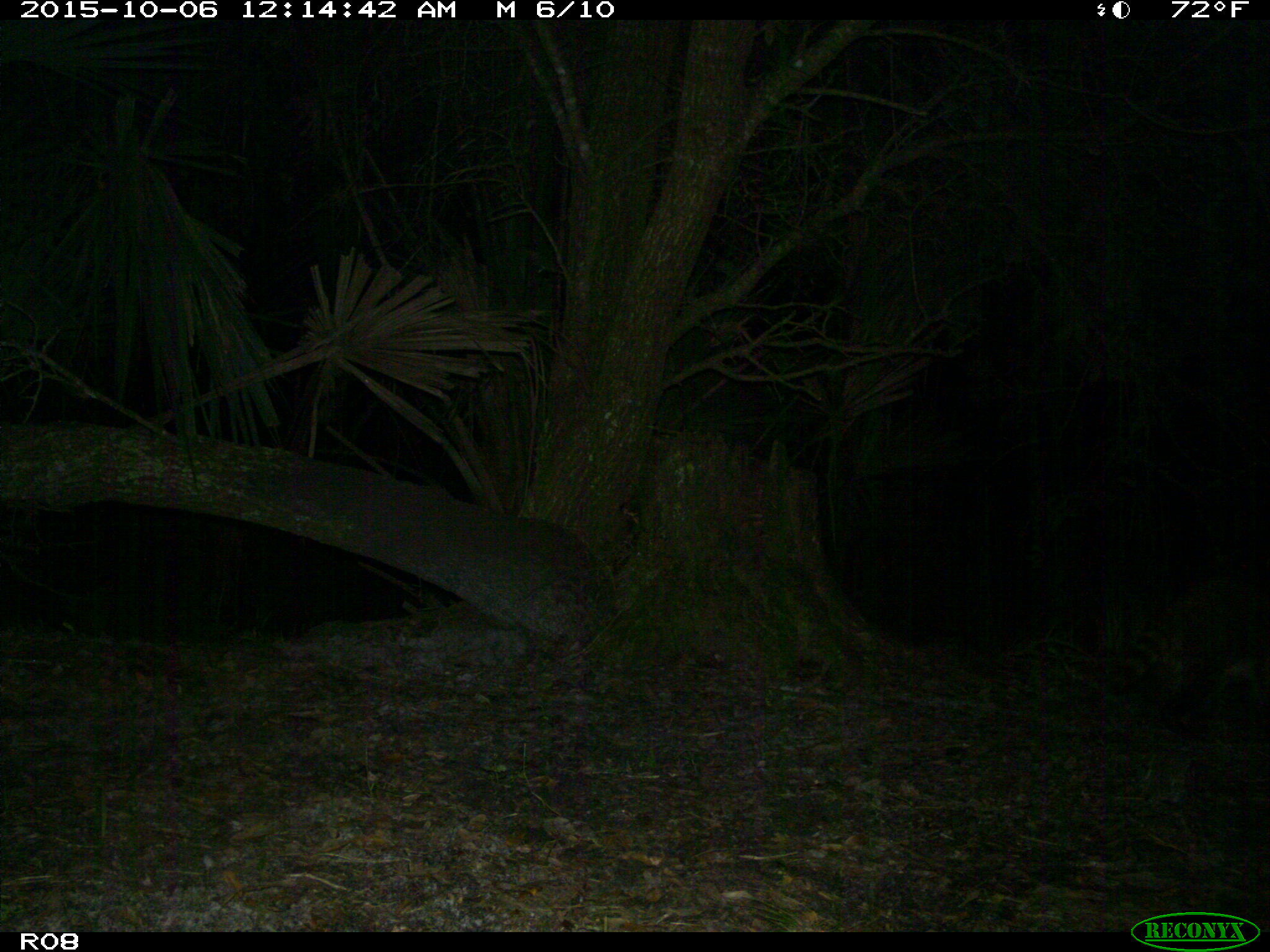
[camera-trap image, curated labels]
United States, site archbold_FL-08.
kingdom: Animalia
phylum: Chordata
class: Mammalia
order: Carnivora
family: Procyonidae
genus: Procyon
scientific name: Procyon lotor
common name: common raccoon